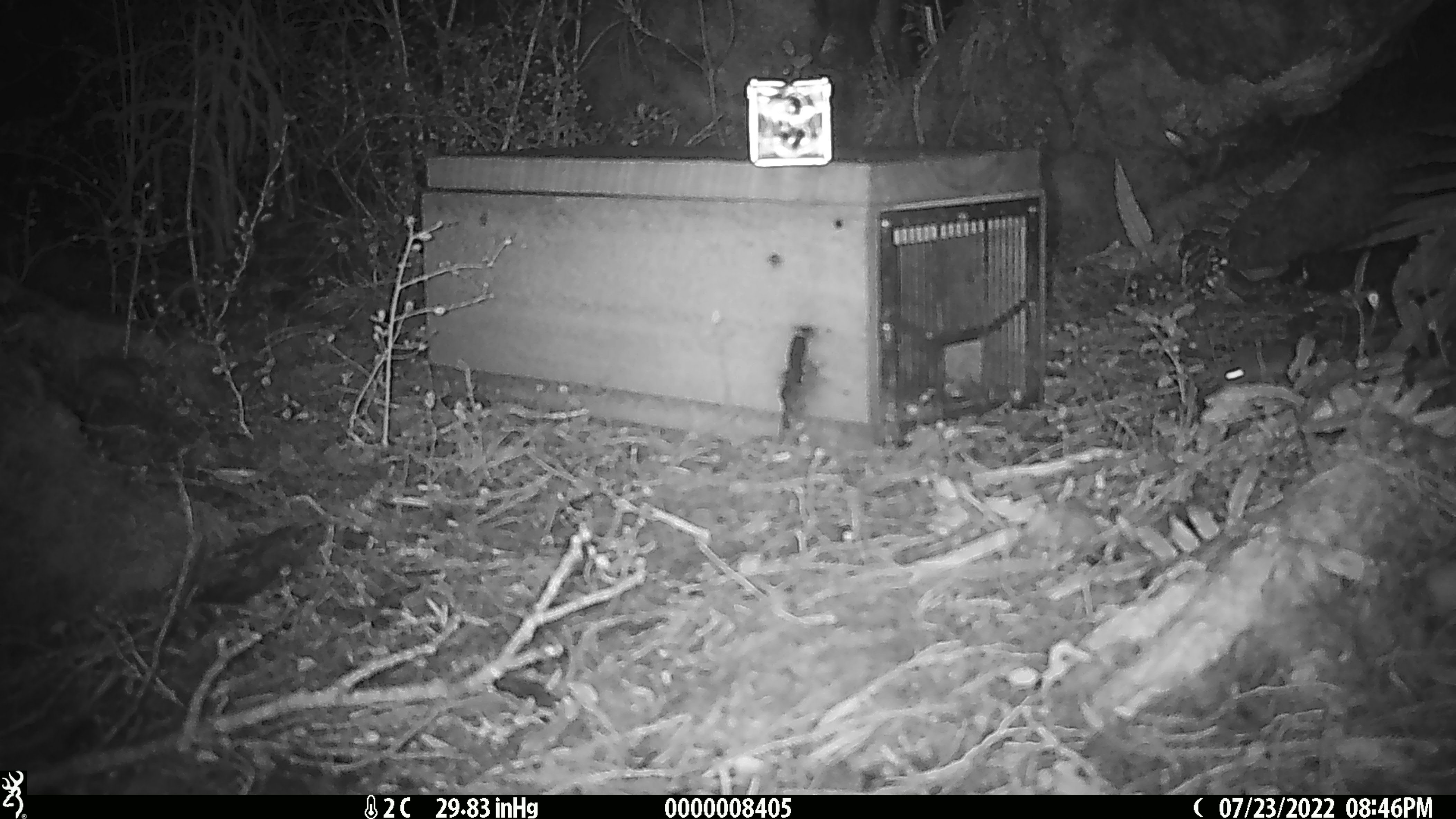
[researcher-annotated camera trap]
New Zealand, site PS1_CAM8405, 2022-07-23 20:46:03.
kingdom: Animalia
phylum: Chordata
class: Mammalia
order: Rodentia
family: Muridae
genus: Mus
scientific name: Mus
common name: mouse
Mouse (Mus).